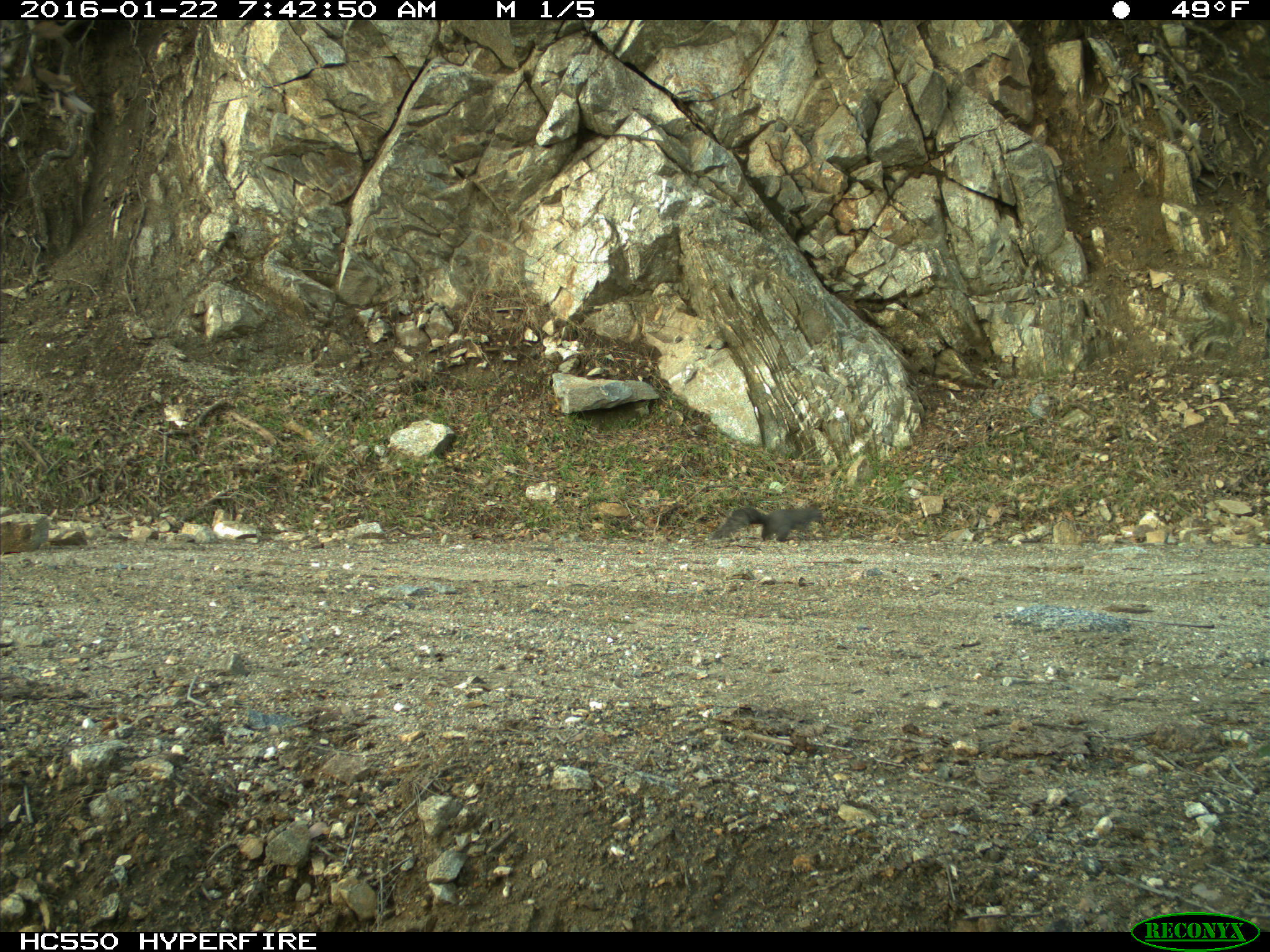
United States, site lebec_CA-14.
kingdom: Animalia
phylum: Chordata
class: Mammalia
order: Rodentia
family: Sciuridae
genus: Sciurus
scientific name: Sciurus carolinensis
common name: eastern gray squirrel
Sciurus carolinensis (eastern gray squirrel).